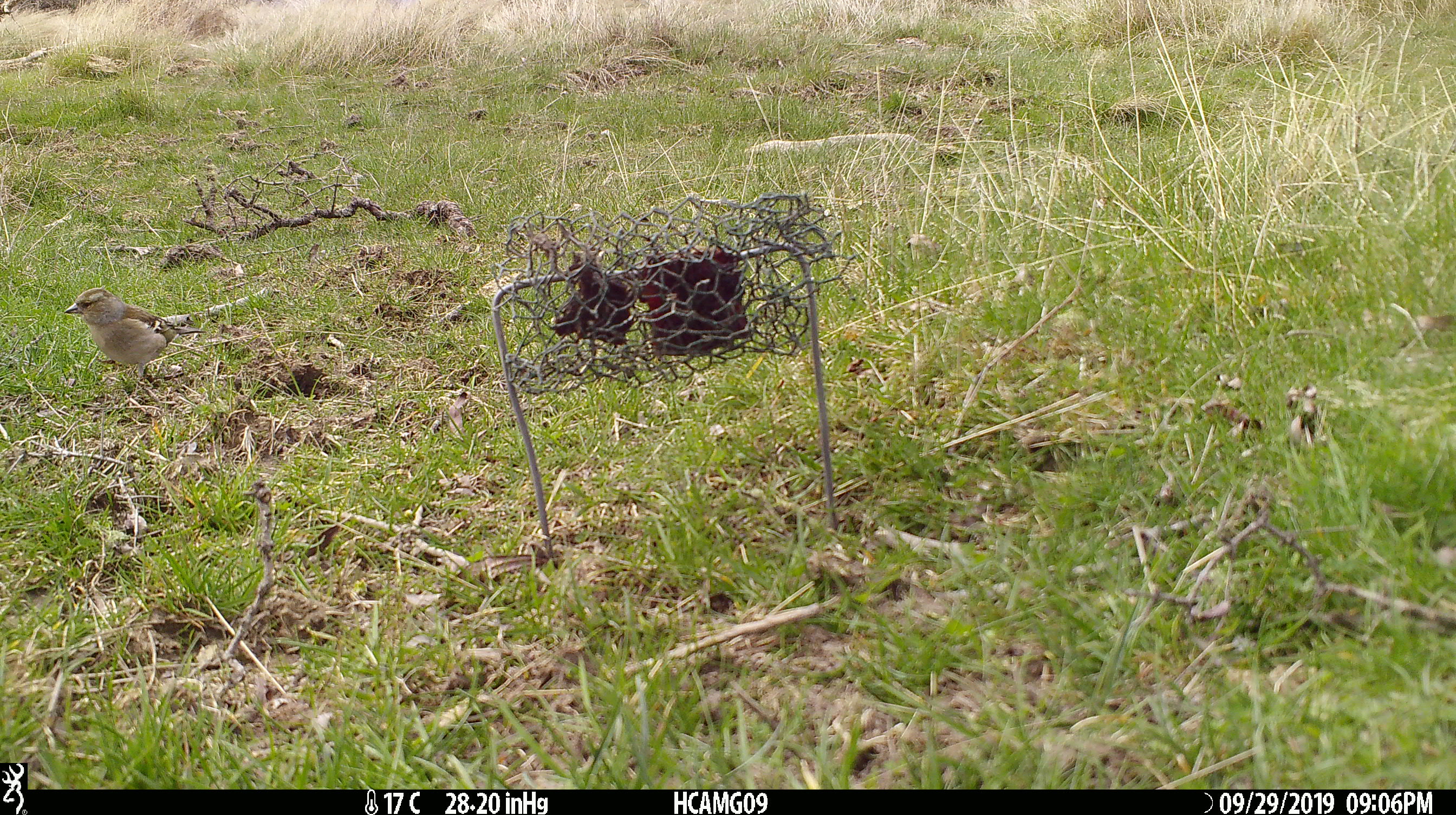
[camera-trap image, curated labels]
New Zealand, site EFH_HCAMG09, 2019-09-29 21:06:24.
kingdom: Animalia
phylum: Chordata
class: Aves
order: Passeriformes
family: Fringillidae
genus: Fringilla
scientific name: Fringilla coelebs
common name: common chaffinch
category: chaffinch